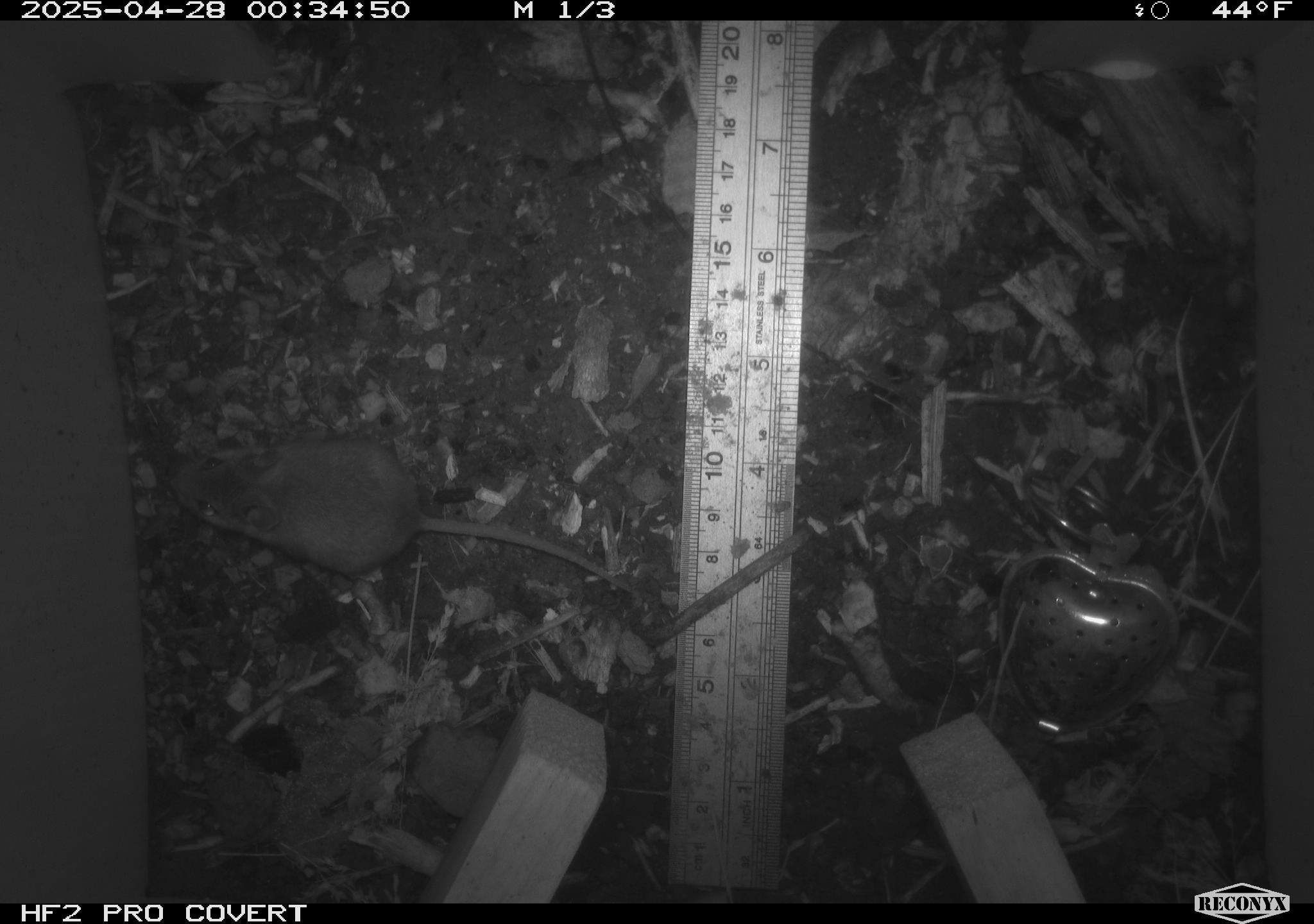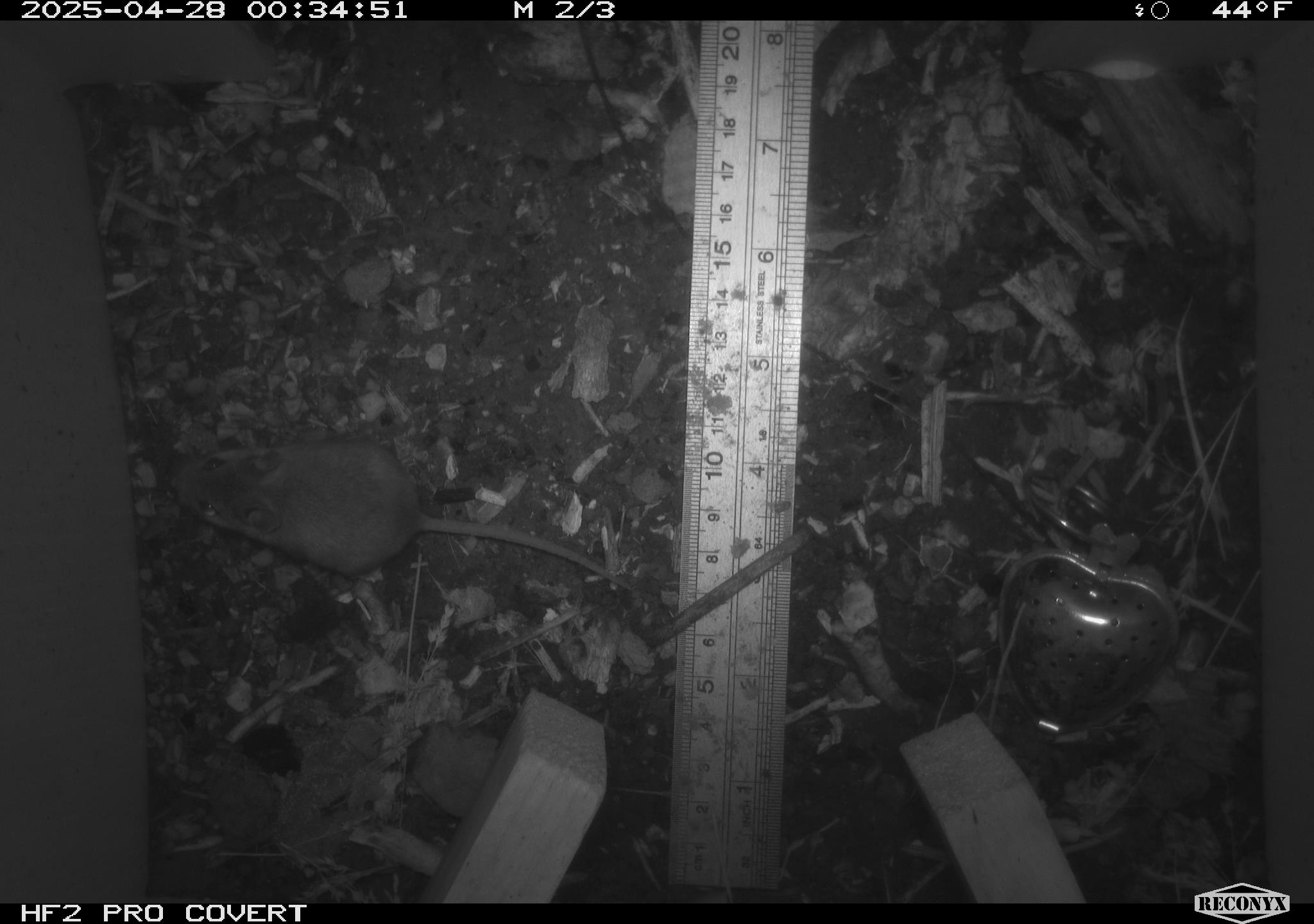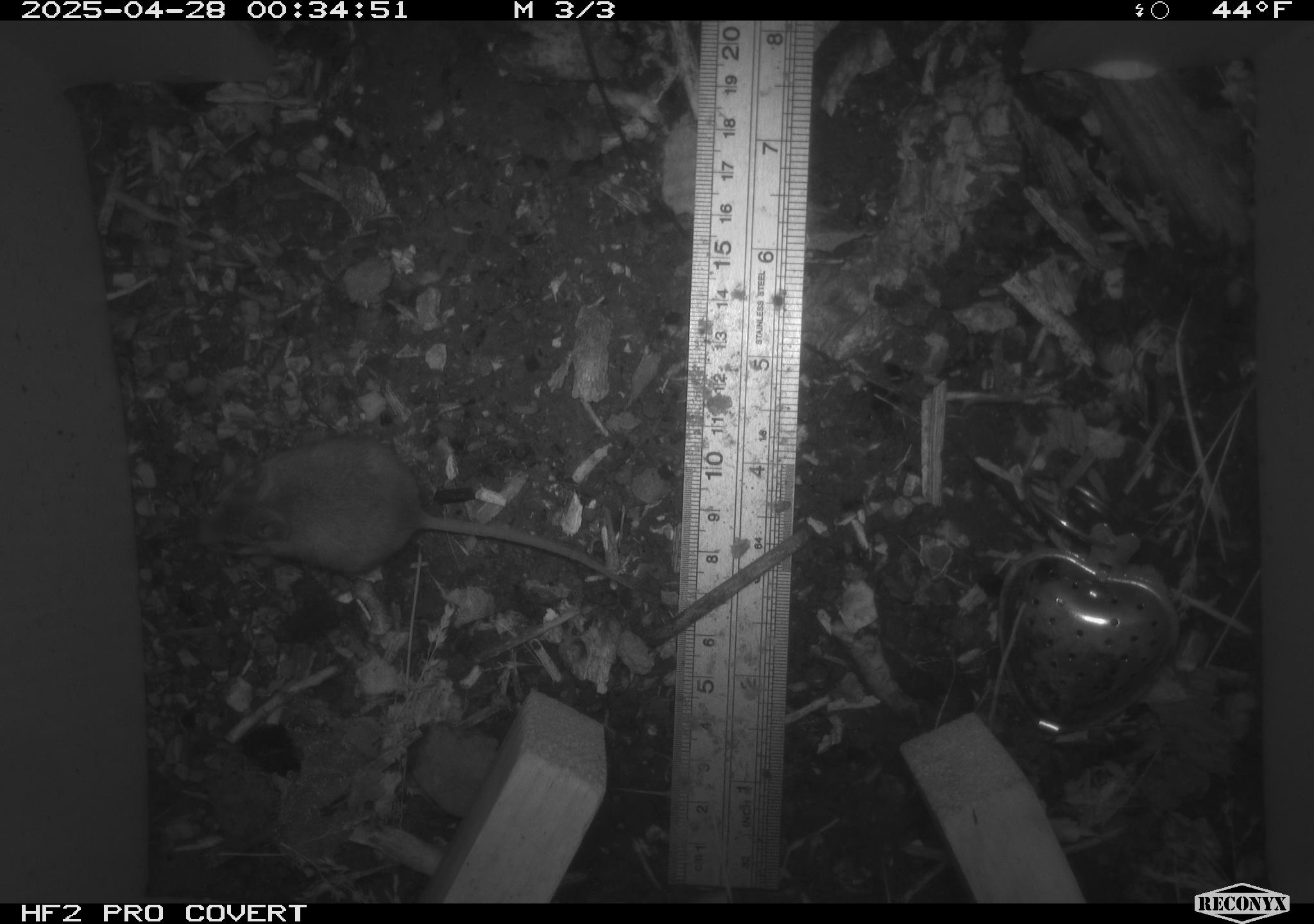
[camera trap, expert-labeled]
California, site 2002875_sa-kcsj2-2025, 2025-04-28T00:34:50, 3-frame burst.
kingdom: Animalia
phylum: Chordata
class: Mammalia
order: Rodentia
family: Muridae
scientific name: Muridae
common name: murids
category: muridae family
Muridae family (murids) (Muridae).